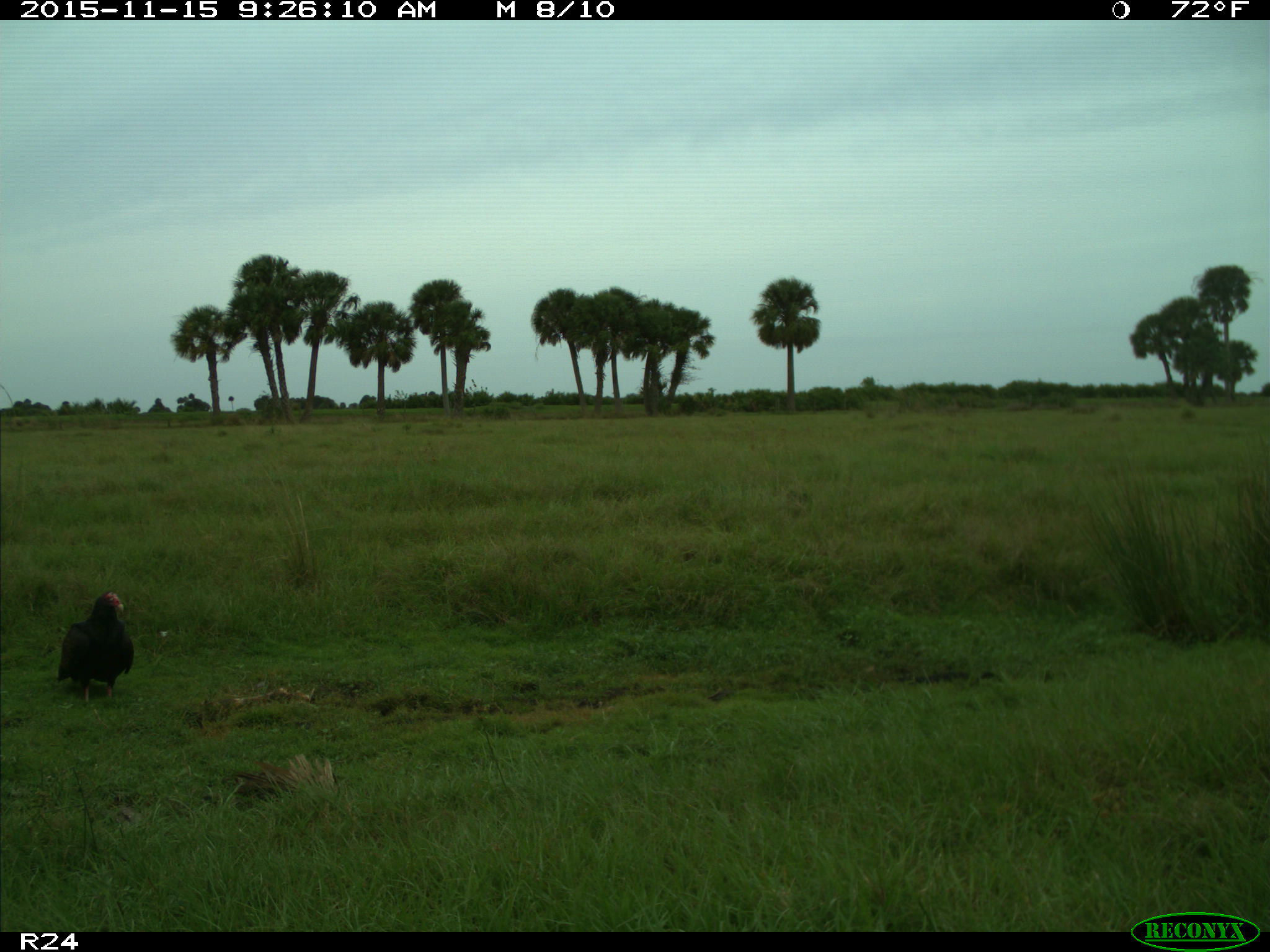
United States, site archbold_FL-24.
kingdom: Animalia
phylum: Chordata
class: Aves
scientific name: Aves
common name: birds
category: unidentified bird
Unidentified bird (birds) (Aves).